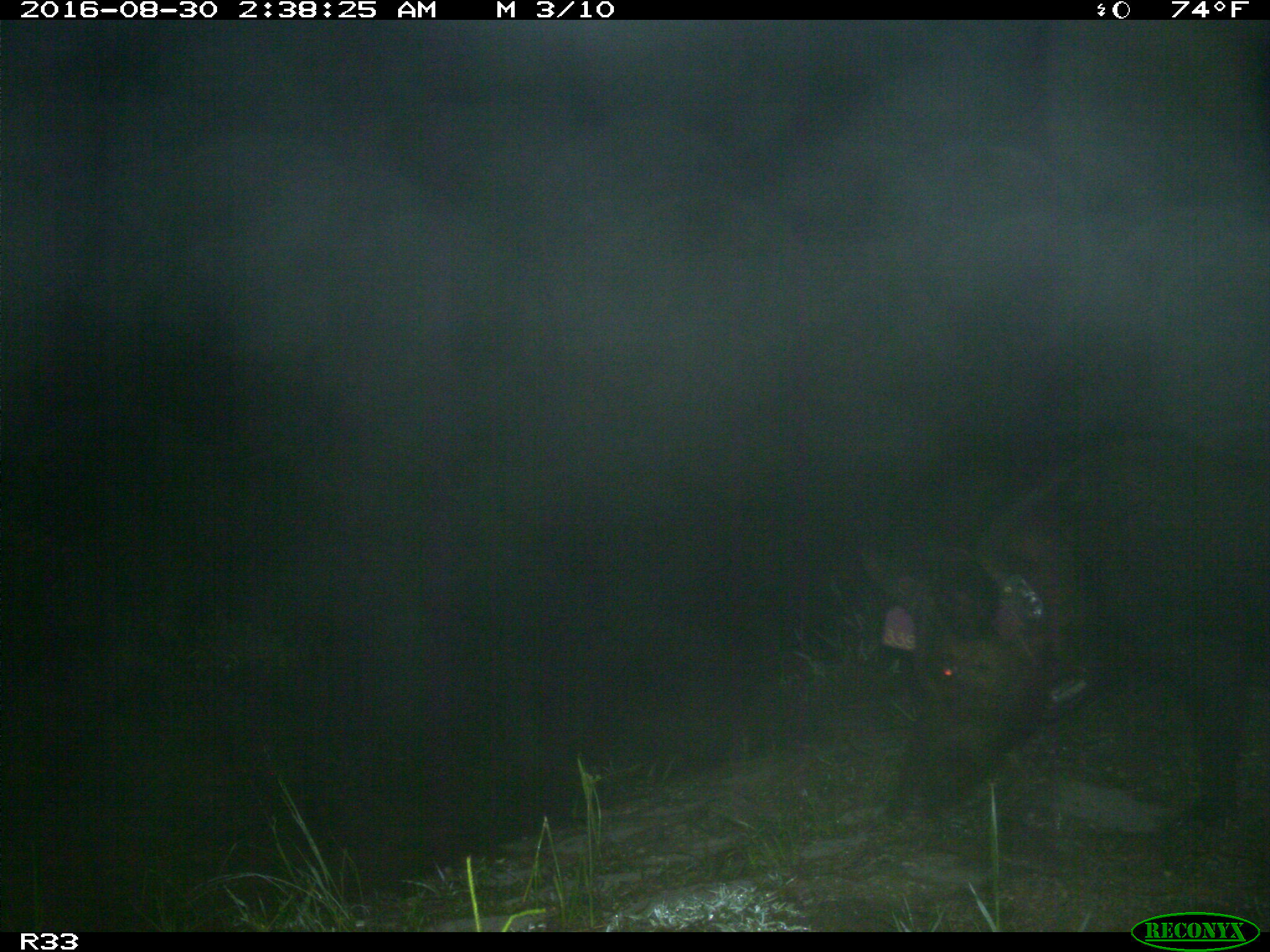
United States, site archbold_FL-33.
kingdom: Animalia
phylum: Chordata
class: Mammalia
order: Artiodactyla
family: Suidae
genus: Sus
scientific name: Sus scrofa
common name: wild boar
Sus scrofa (wild boar).